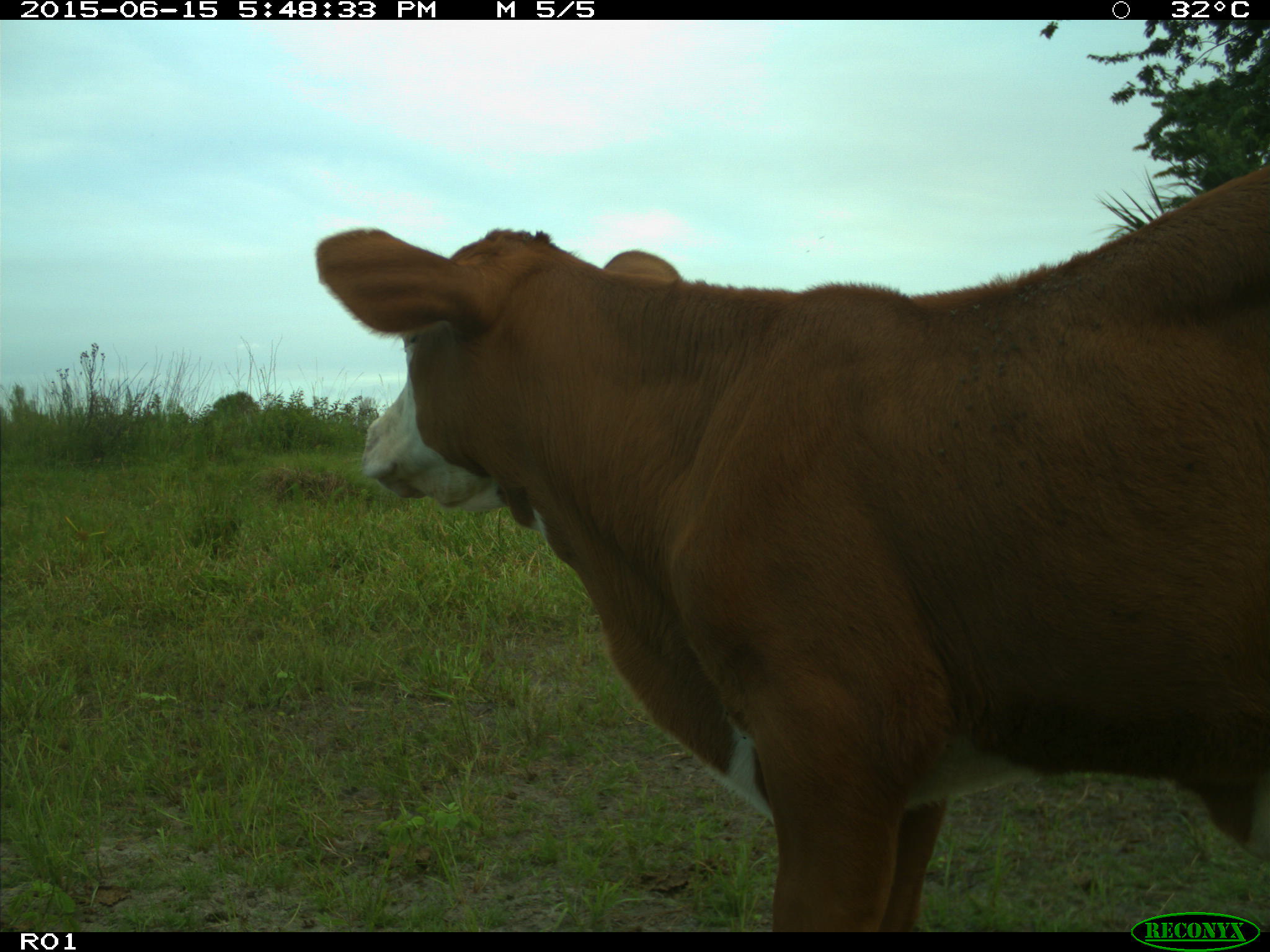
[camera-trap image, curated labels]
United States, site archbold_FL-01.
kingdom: Animalia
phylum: Chordata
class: Mammalia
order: Artiodactyla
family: Bovidae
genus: Bos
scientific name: Bos taurus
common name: domestic cow